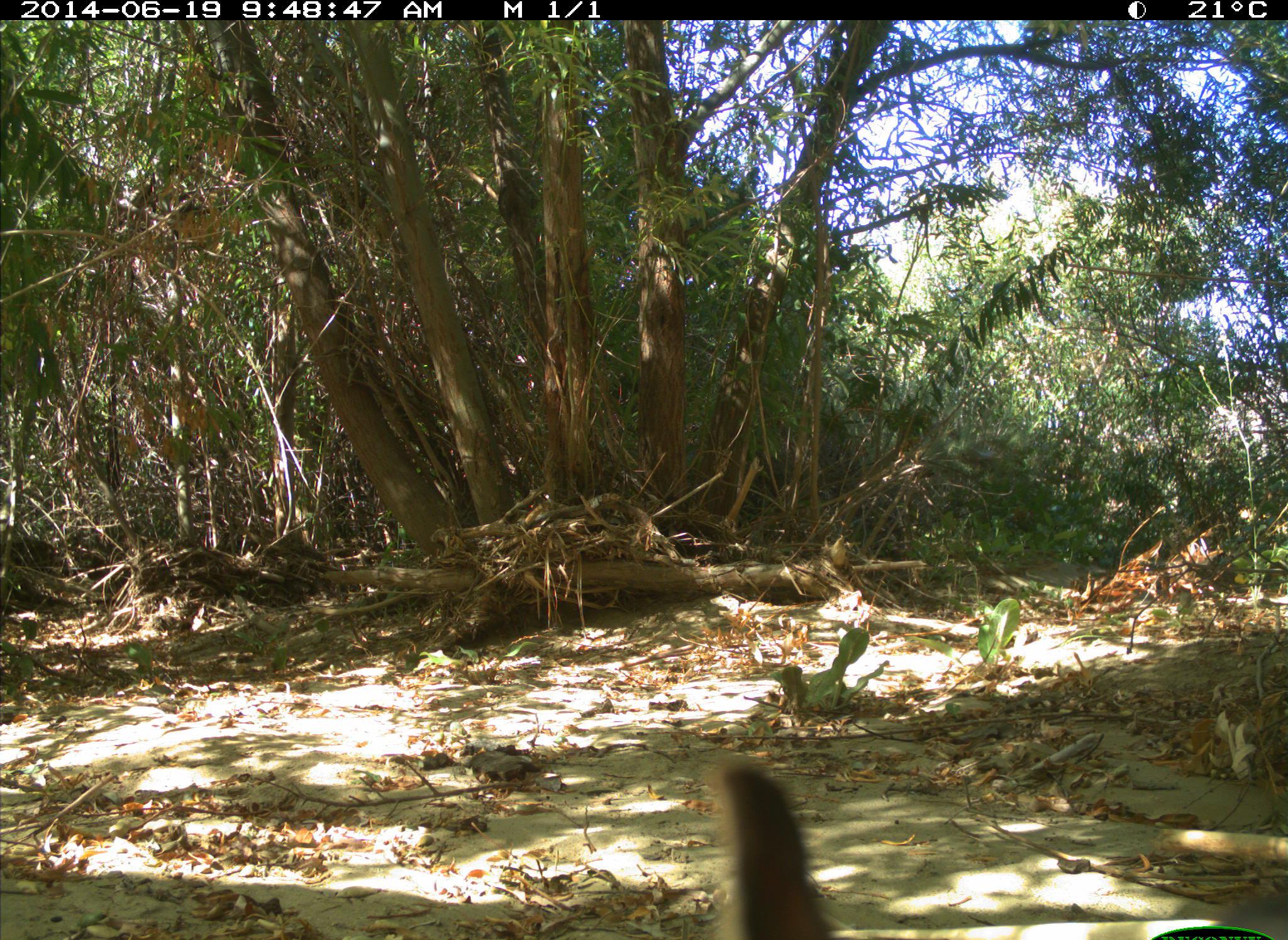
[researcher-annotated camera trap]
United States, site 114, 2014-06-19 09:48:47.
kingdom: Animalia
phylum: Chordata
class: Mammalia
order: Lagomorpha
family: Leporidae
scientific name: Leporidae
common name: rabbits and hares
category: rabbit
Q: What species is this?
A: Rabbit (rabbits and hares) (Leporidae).